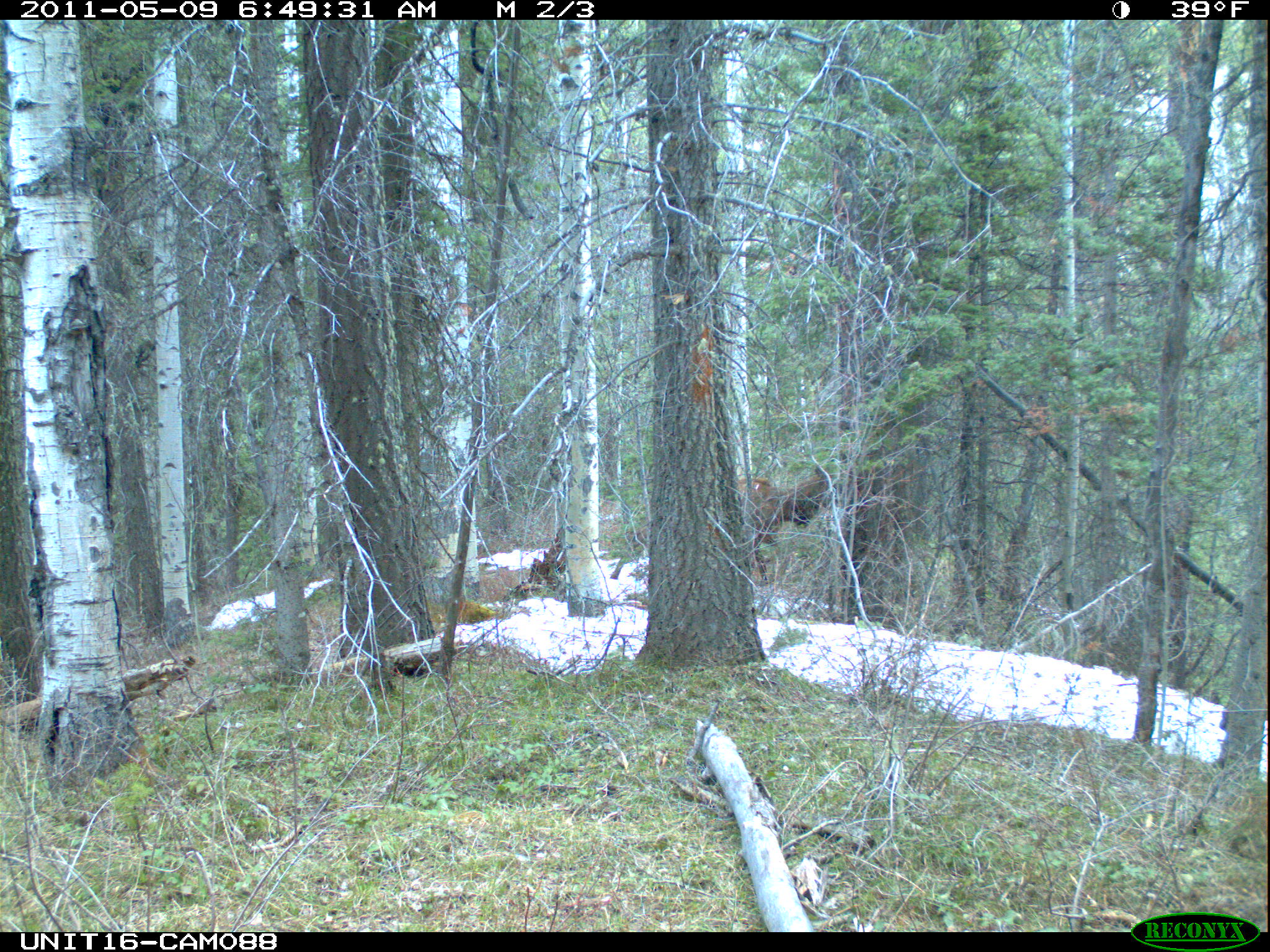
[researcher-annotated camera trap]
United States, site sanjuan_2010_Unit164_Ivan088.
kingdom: Animalia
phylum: Chordata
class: Mammalia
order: Artiodactyla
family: Cervidae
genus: Cervus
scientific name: Cervus elaphus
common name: red deer